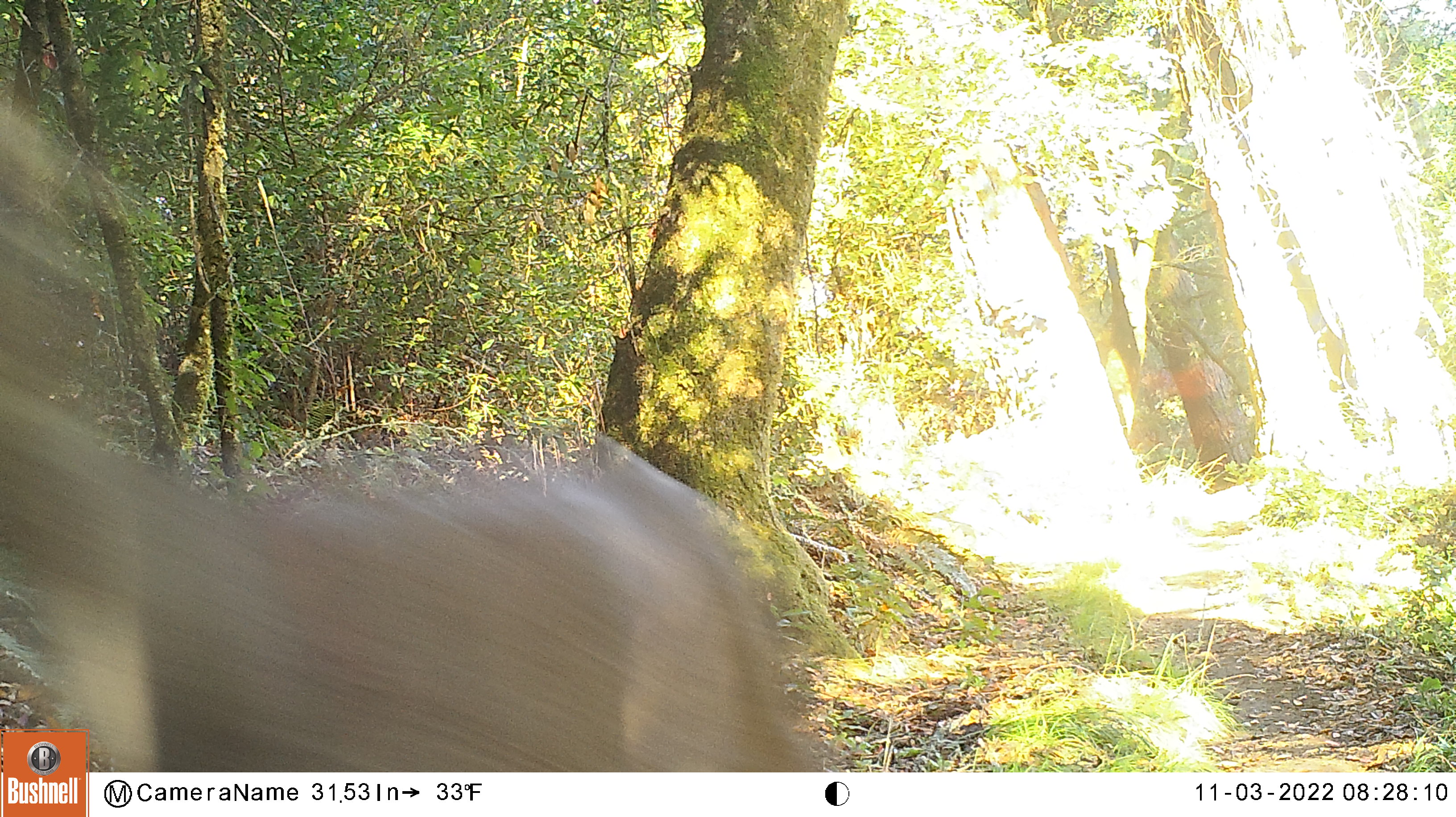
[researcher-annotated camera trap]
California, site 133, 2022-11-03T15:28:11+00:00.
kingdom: Animalia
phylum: Chordata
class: Mammalia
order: Artiodactyla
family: Cervidae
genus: Odocoileus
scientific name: Odocoileus hemionus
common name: mule deer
Mule deer (Odocoileus hemionus).